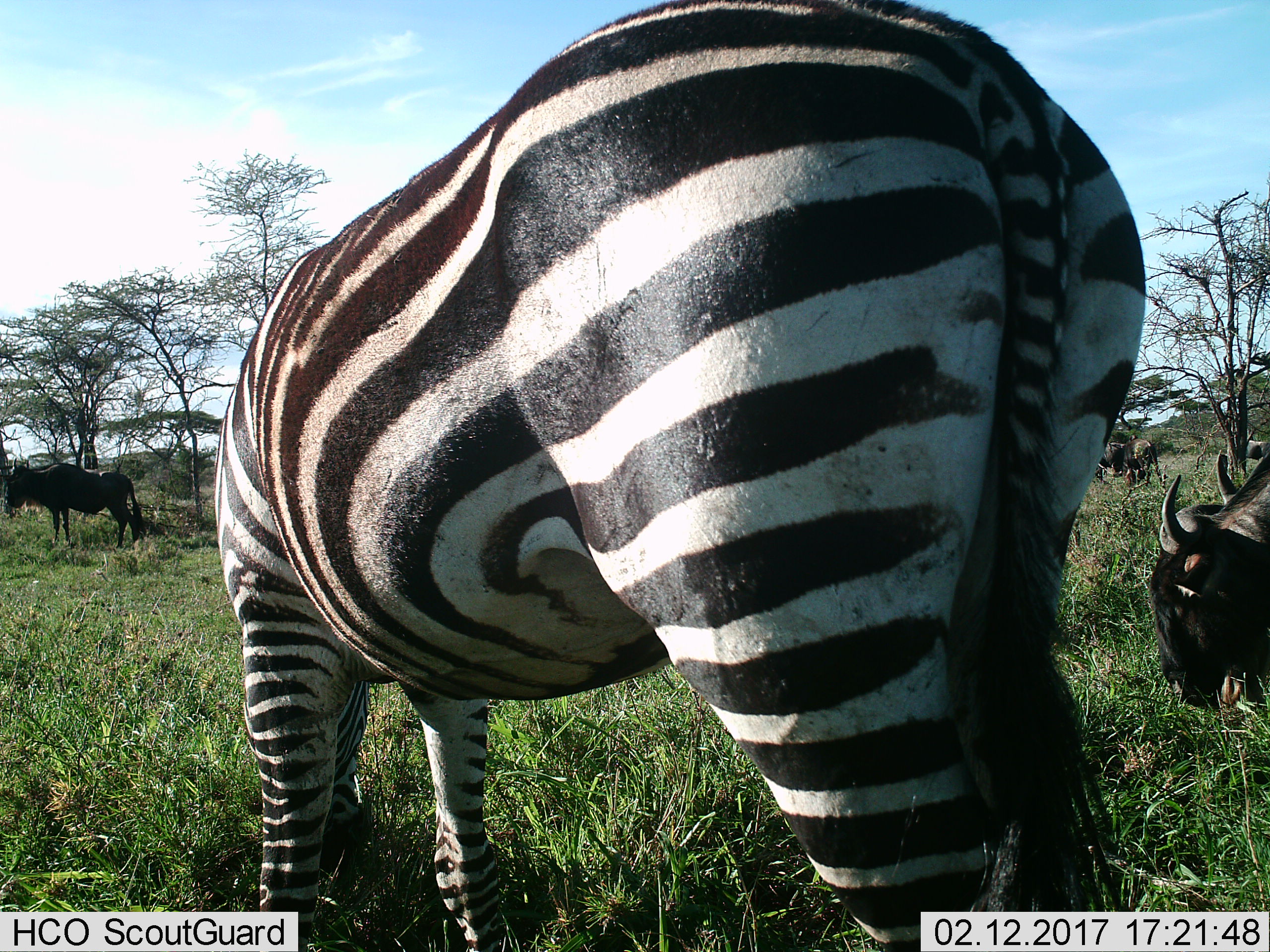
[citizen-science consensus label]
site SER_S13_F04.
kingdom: Animalia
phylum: Chordata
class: Mammalia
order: Artiodactyla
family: Bovidae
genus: Connochaetes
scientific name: Connochaetes taurinus taurinus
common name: blue wildebeest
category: wildebeestblue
Wildebeestblue (blue wildebeest) (Connochaetes taurinus taurinus), count 5. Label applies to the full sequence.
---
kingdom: Animalia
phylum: Chordata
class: Mammalia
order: Perissodactyla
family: Equidae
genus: Equus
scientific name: Equus quagga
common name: plains zebra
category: zebraplains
Zebraplains (plains zebra) (Equus quagga), count 1. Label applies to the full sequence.